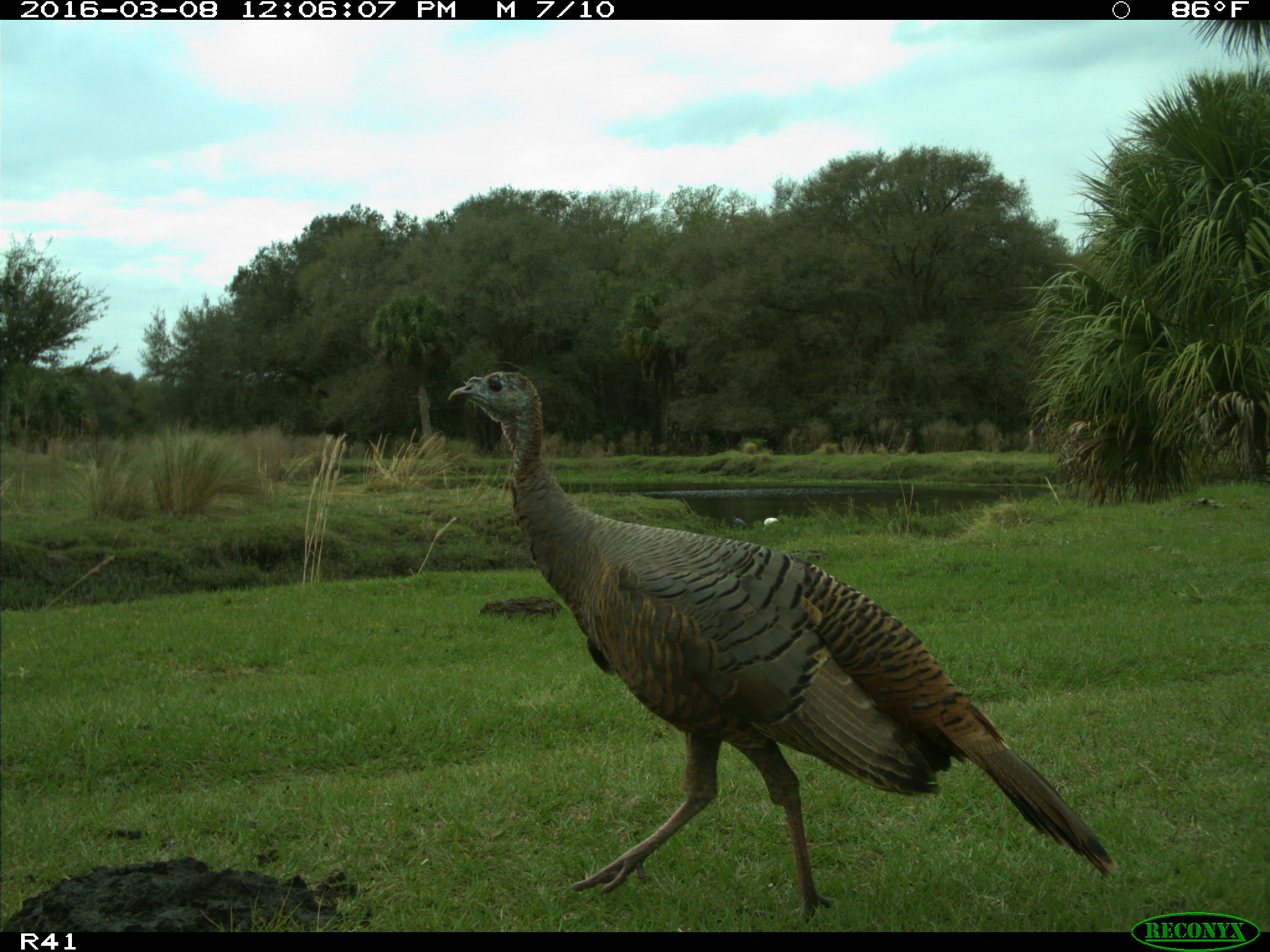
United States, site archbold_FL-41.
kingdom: Animalia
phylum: Chordata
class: Aves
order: Galliformes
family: Phasianidae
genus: Meleagris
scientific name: Meleagris gallopavo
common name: wild turkey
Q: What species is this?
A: Meleagris gallopavo (wild turkey).